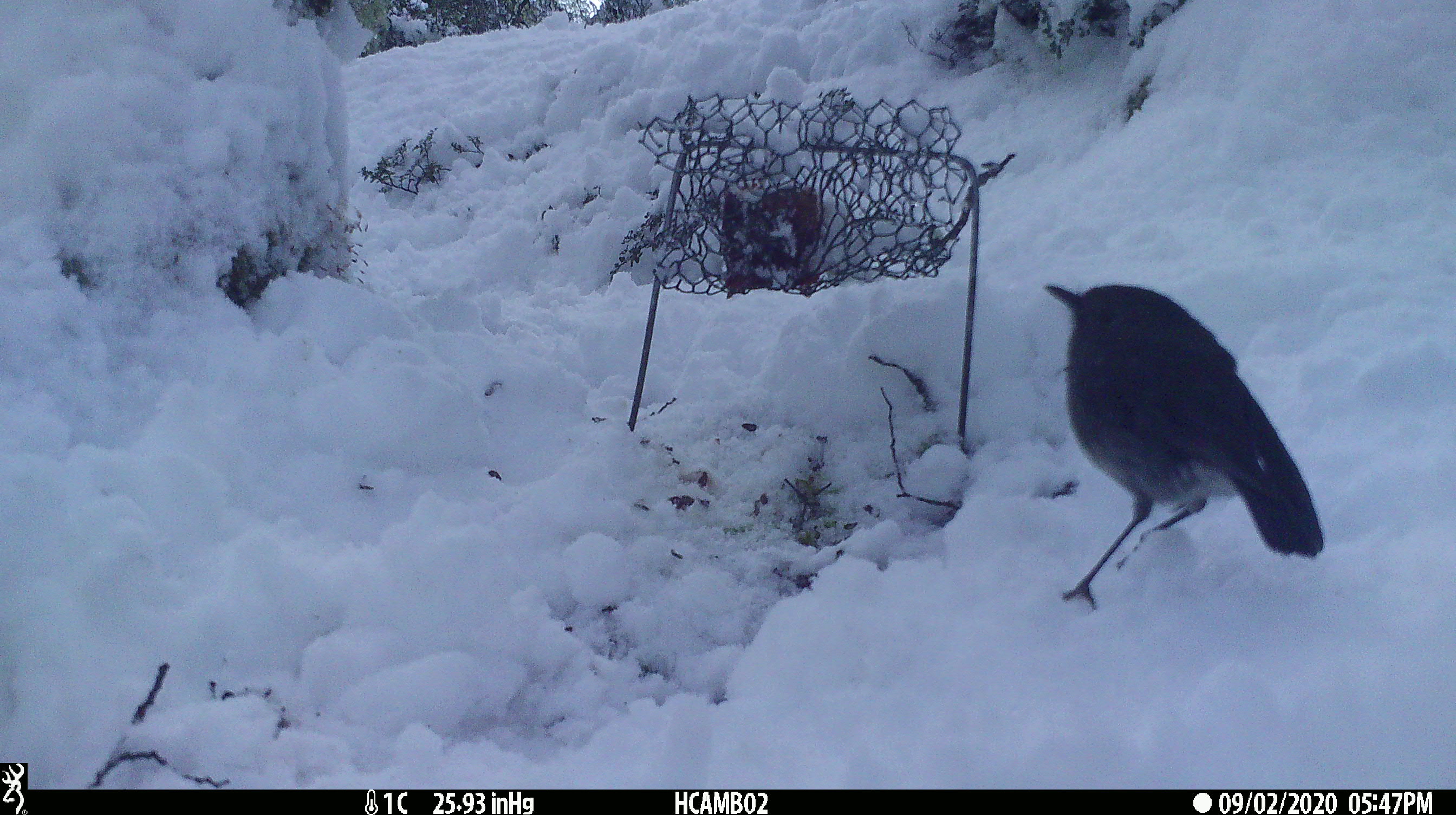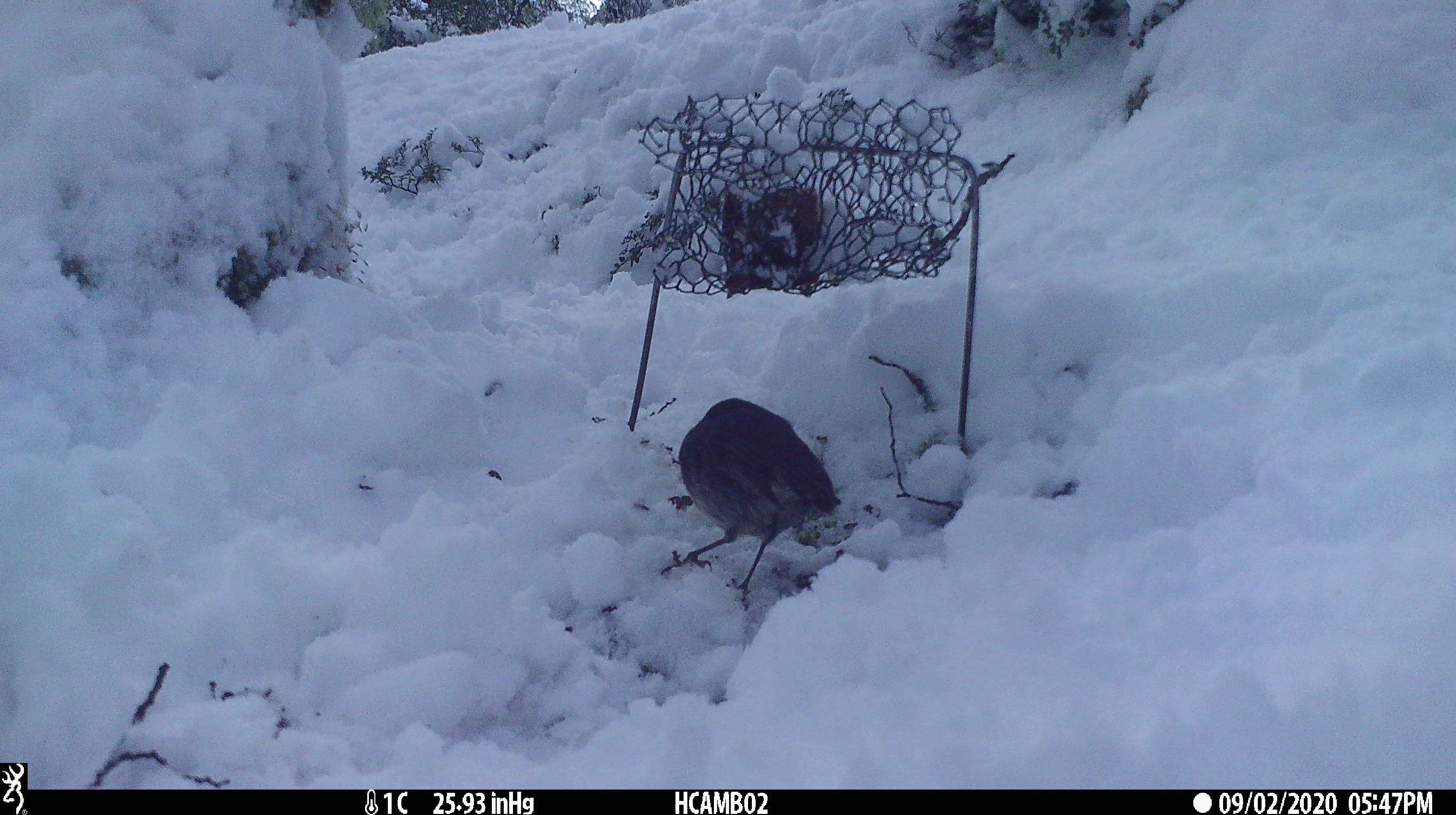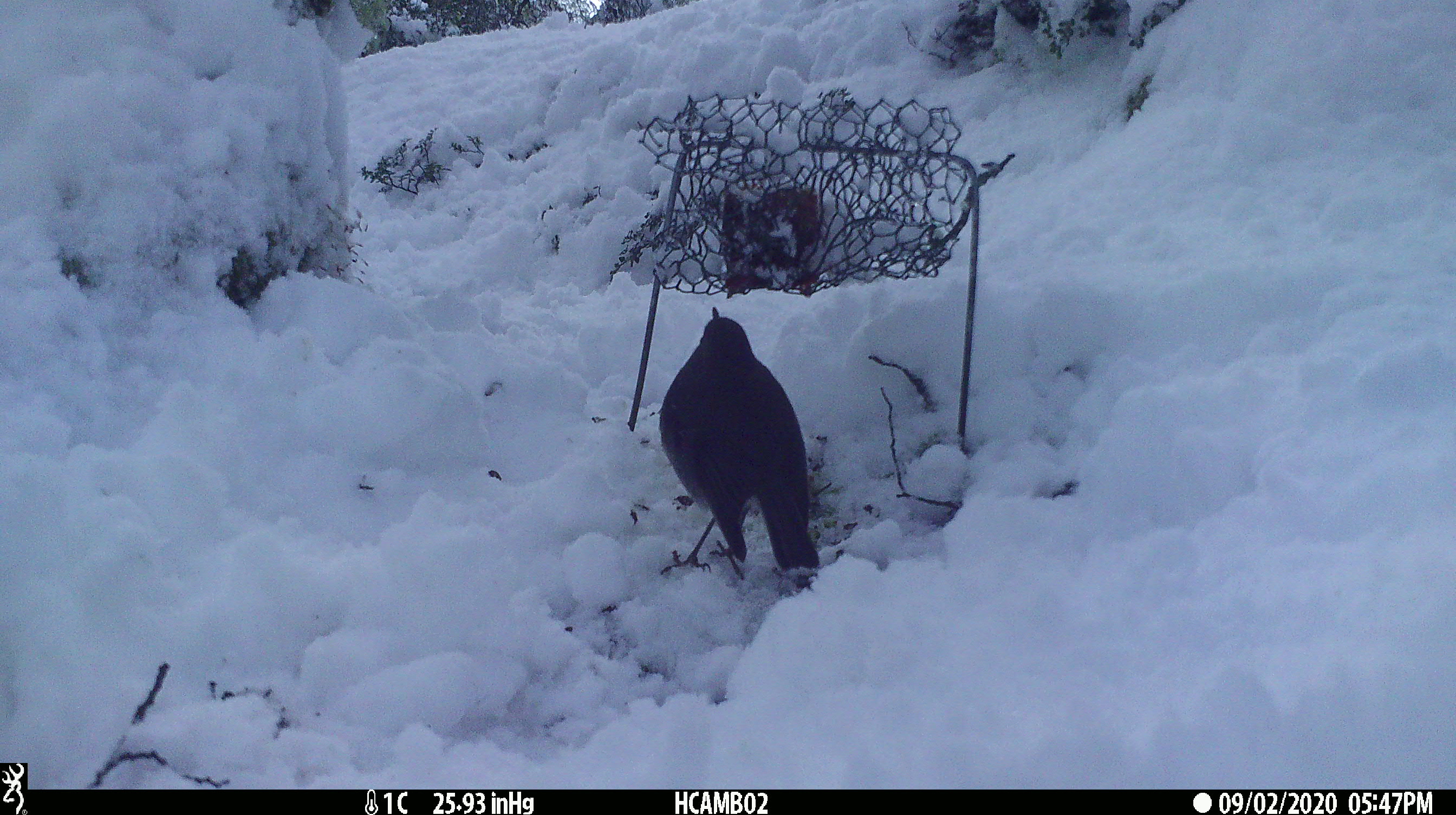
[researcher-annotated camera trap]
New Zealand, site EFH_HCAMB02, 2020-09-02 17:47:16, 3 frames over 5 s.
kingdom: Animalia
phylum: Chordata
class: Aves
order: Passeriformes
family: Petroicidae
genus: Petroica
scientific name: Petroica australis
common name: new zealand robin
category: robin